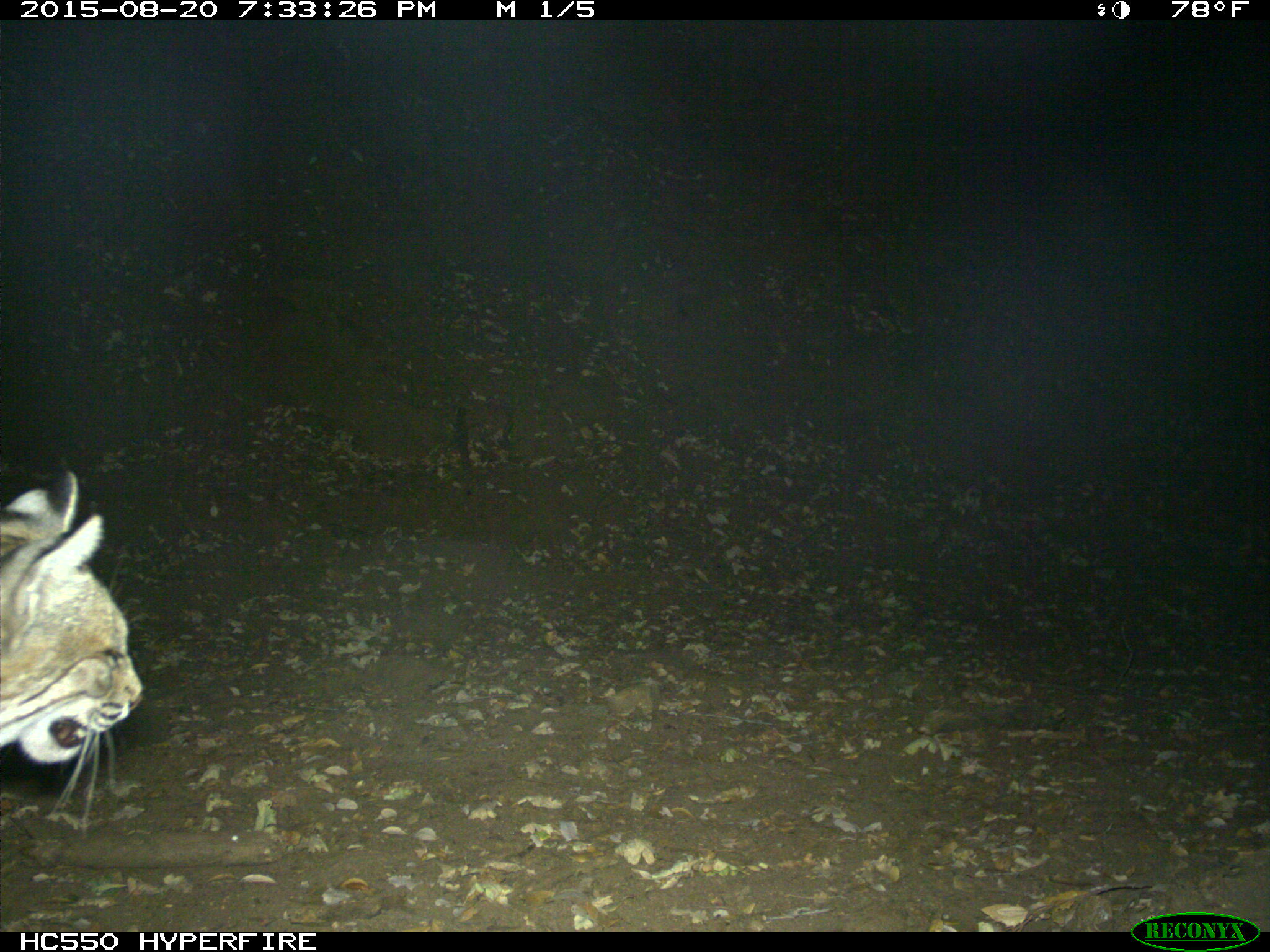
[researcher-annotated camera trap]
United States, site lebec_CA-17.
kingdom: Animalia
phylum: Chordata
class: Mammalia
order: Carnivora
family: Felidae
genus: Lynx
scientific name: Lynx rufus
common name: bobcat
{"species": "Lynx rufus (bobcat)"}